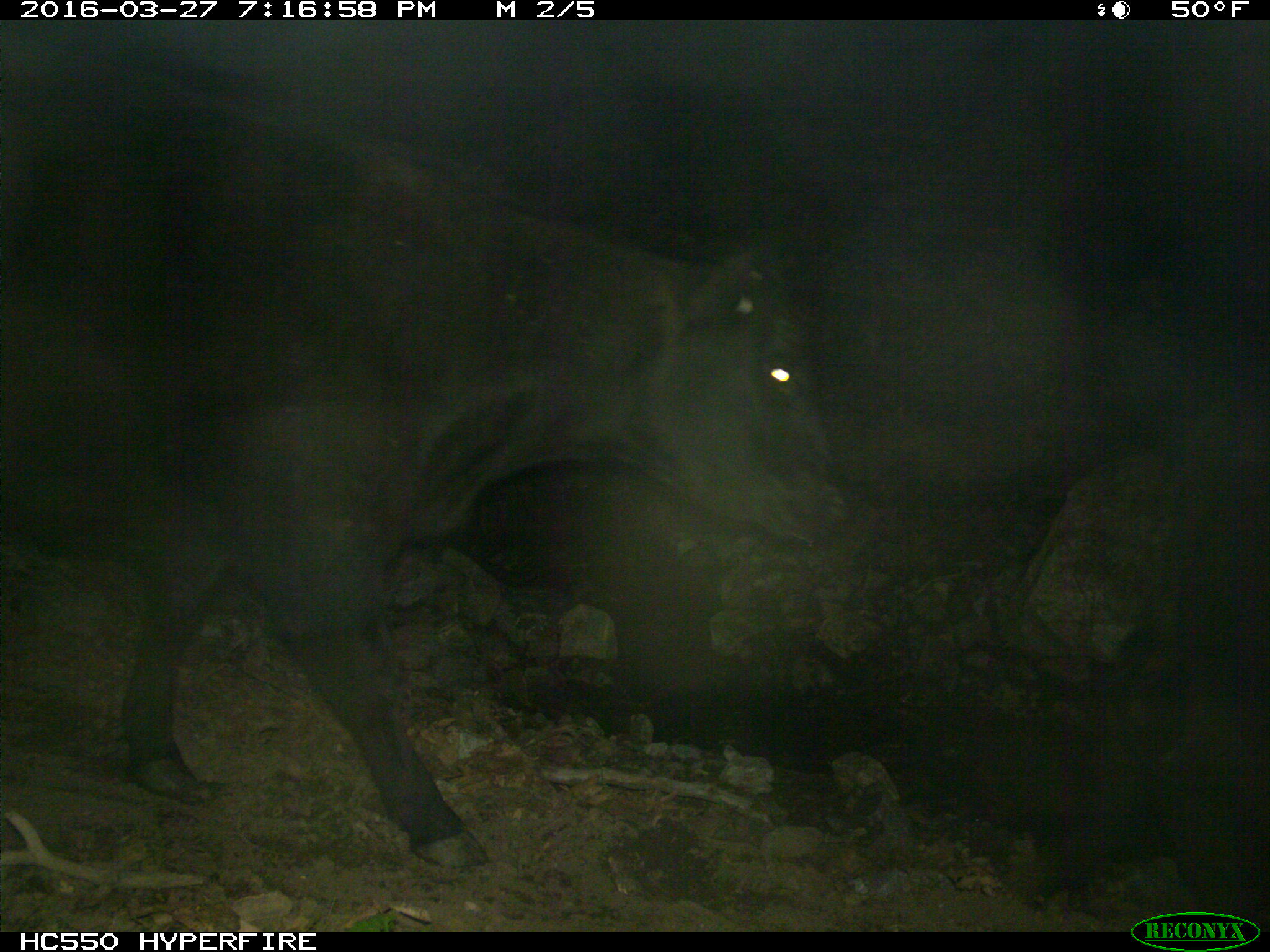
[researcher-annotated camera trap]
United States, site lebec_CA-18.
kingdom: Animalia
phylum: Chordata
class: Mammalia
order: Artiodactyla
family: Bovidae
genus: Bos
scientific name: Bos taurus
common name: domestic cow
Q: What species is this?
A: Bos taurus (domestic cow).